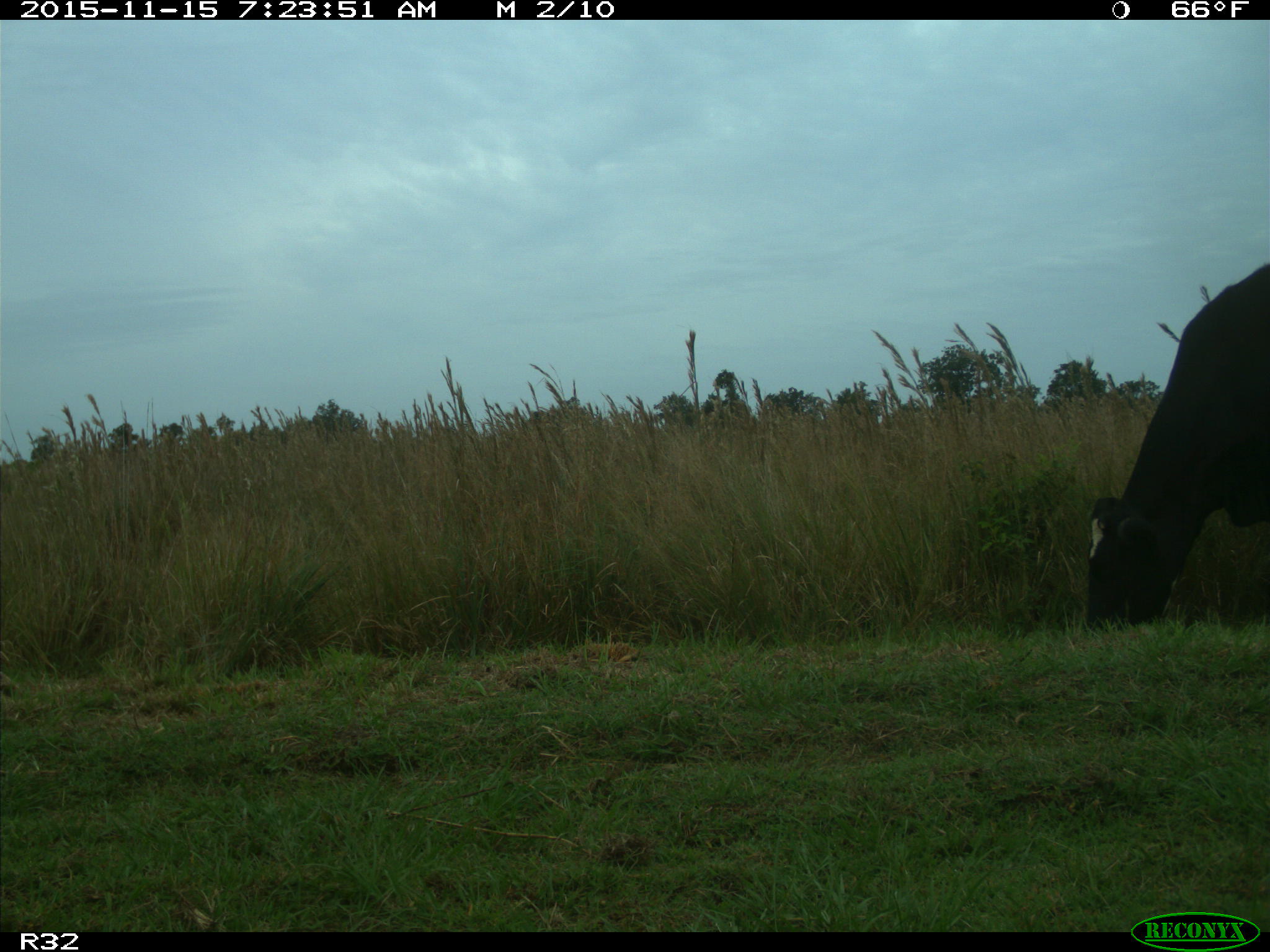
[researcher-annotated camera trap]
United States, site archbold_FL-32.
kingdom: Animalia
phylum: Chordata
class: Mammalia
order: Artiodactyla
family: Bovidae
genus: Bos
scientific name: Bos taurus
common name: domestic cow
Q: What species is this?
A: Bos taurus (domestic cow).